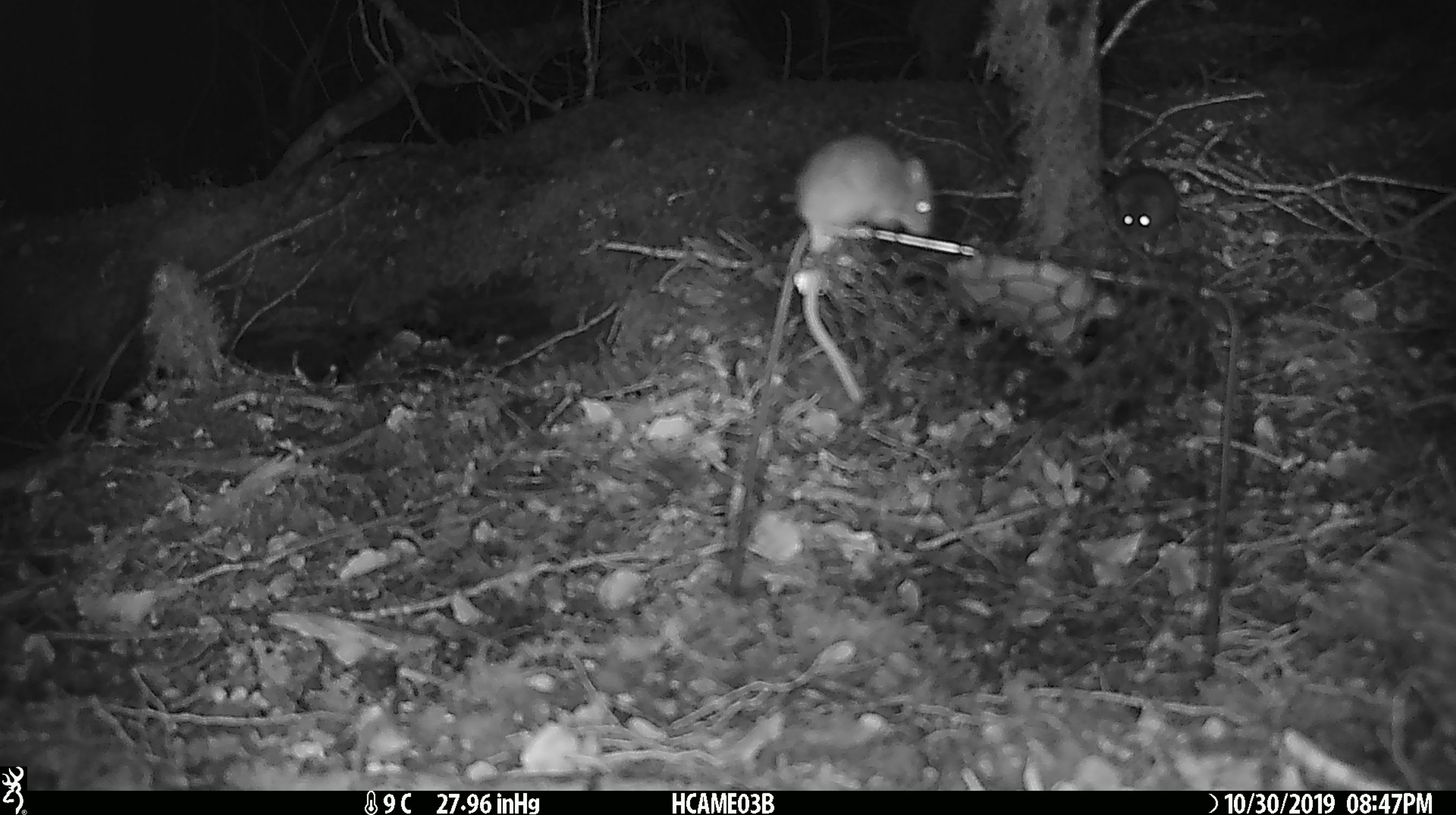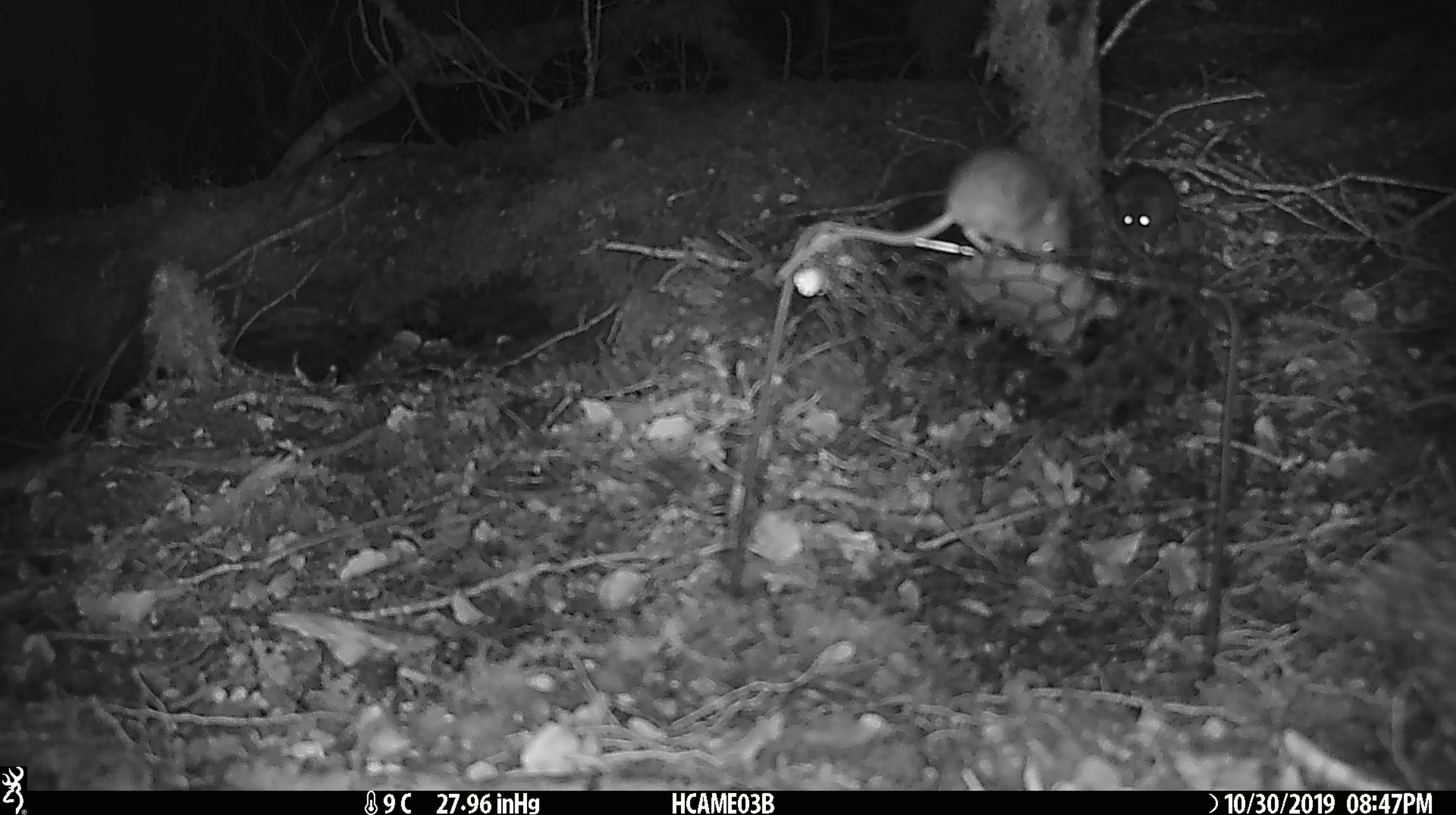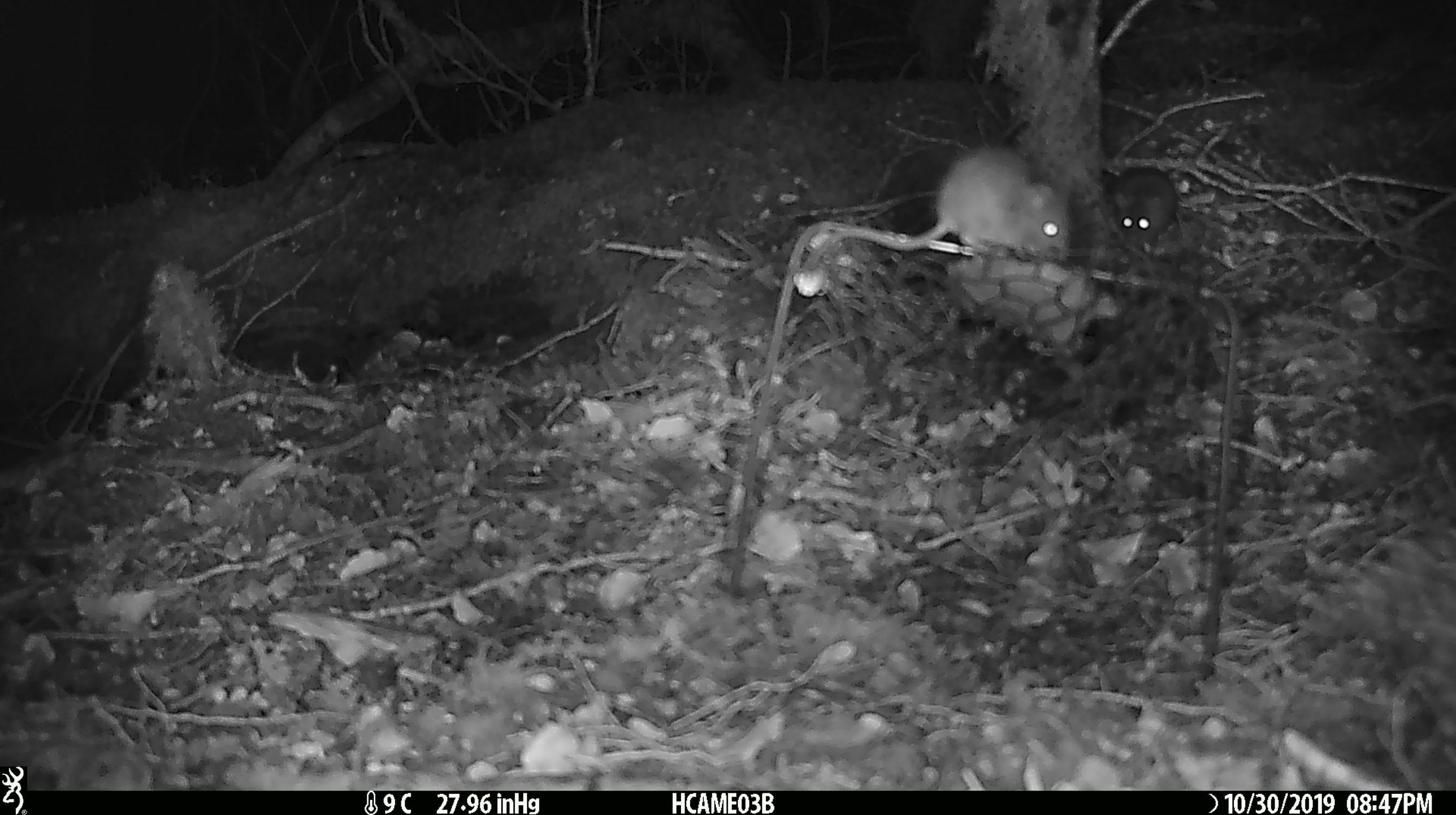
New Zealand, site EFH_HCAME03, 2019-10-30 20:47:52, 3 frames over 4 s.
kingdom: Animalia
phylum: Chordata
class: Mammalia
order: Rodentia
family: Muridae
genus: Mus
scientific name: Mus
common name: mouse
Mouse (Mus).